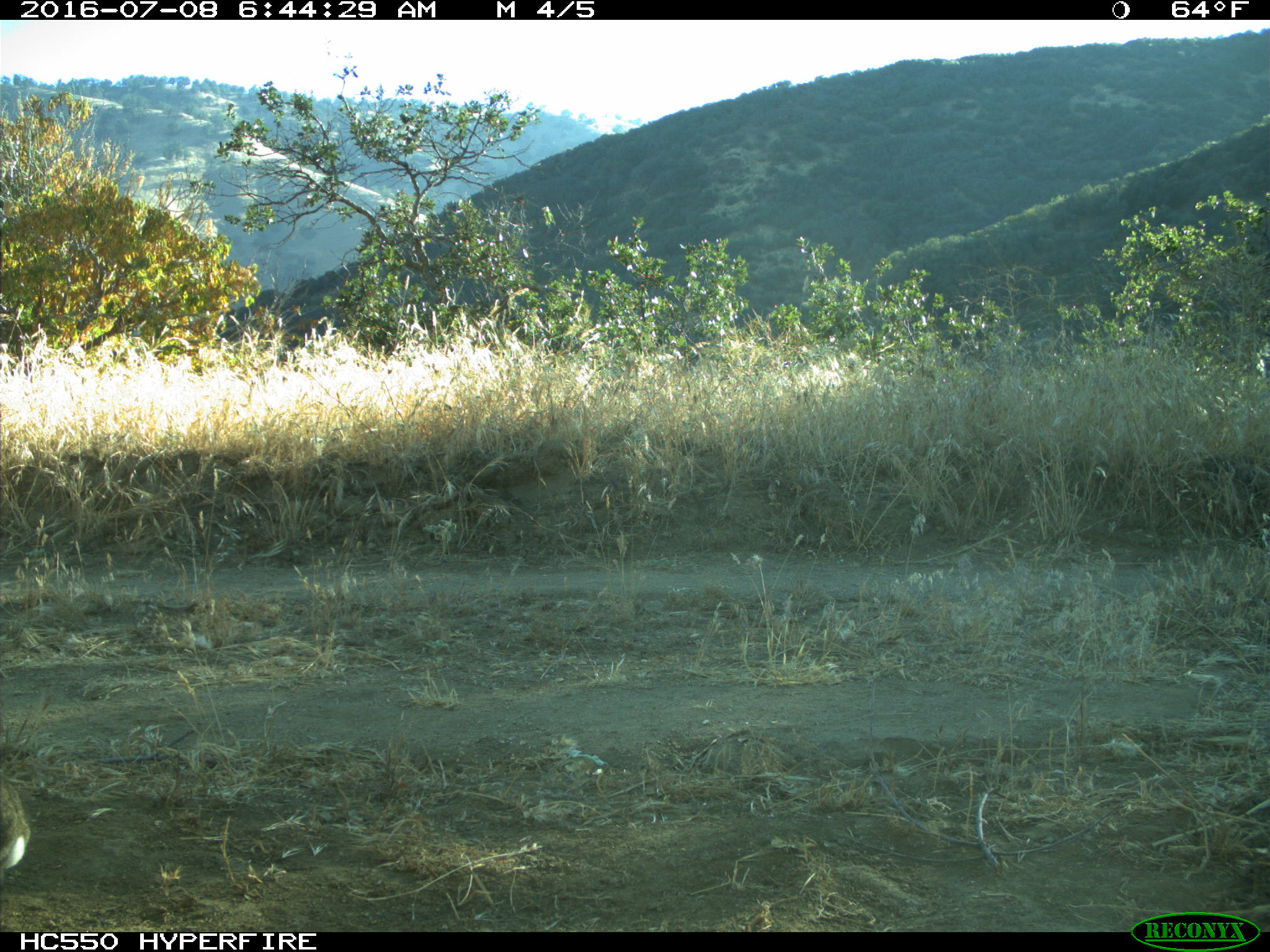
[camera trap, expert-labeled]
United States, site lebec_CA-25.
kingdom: Animalia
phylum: Chordata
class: Mammalia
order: Lagomorpha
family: Leporidae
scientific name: Leporidae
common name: rabbits and hares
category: unidentified rabbit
Unidentified rabbit (rabbits and hares) (Leporidae).